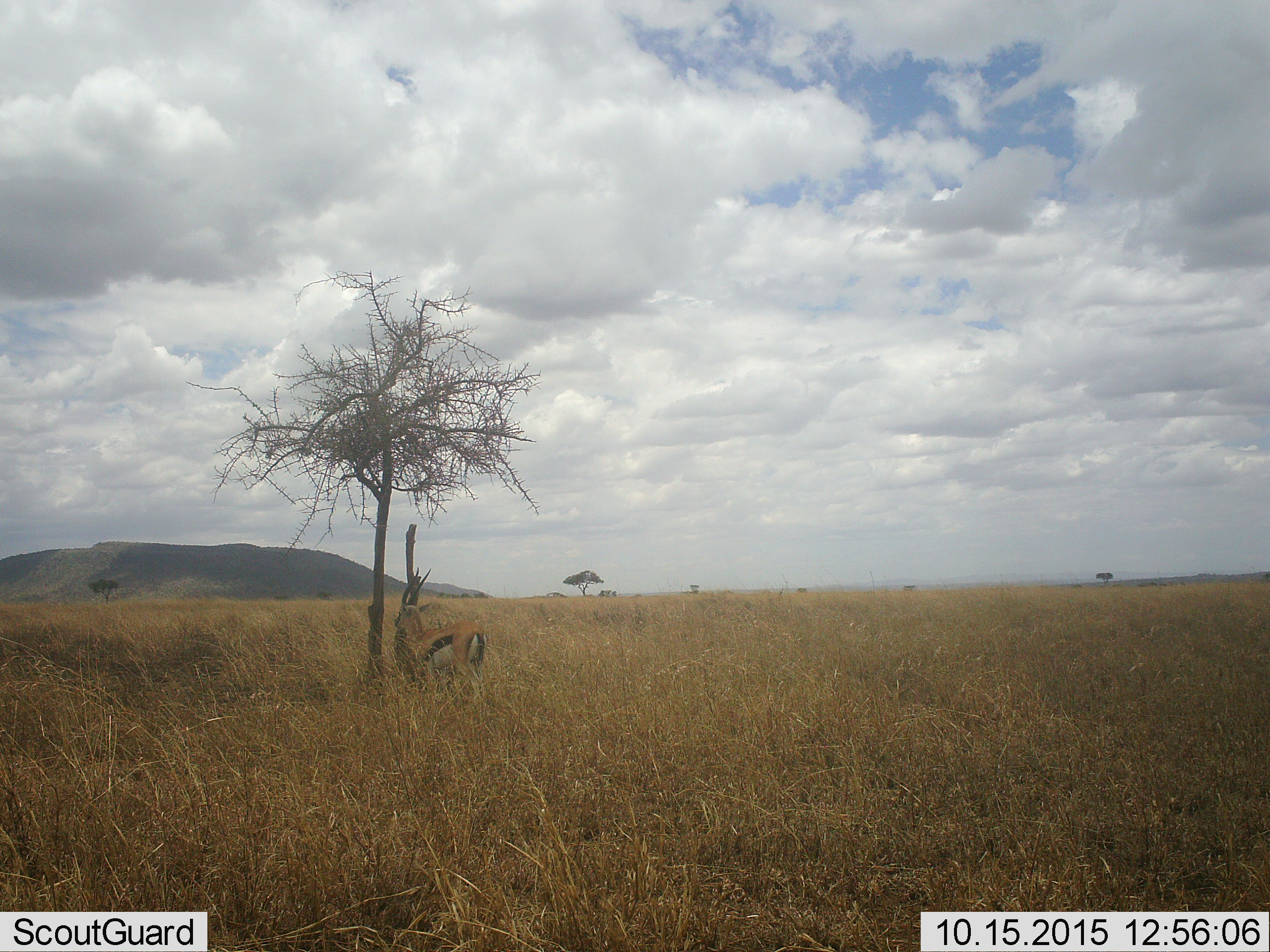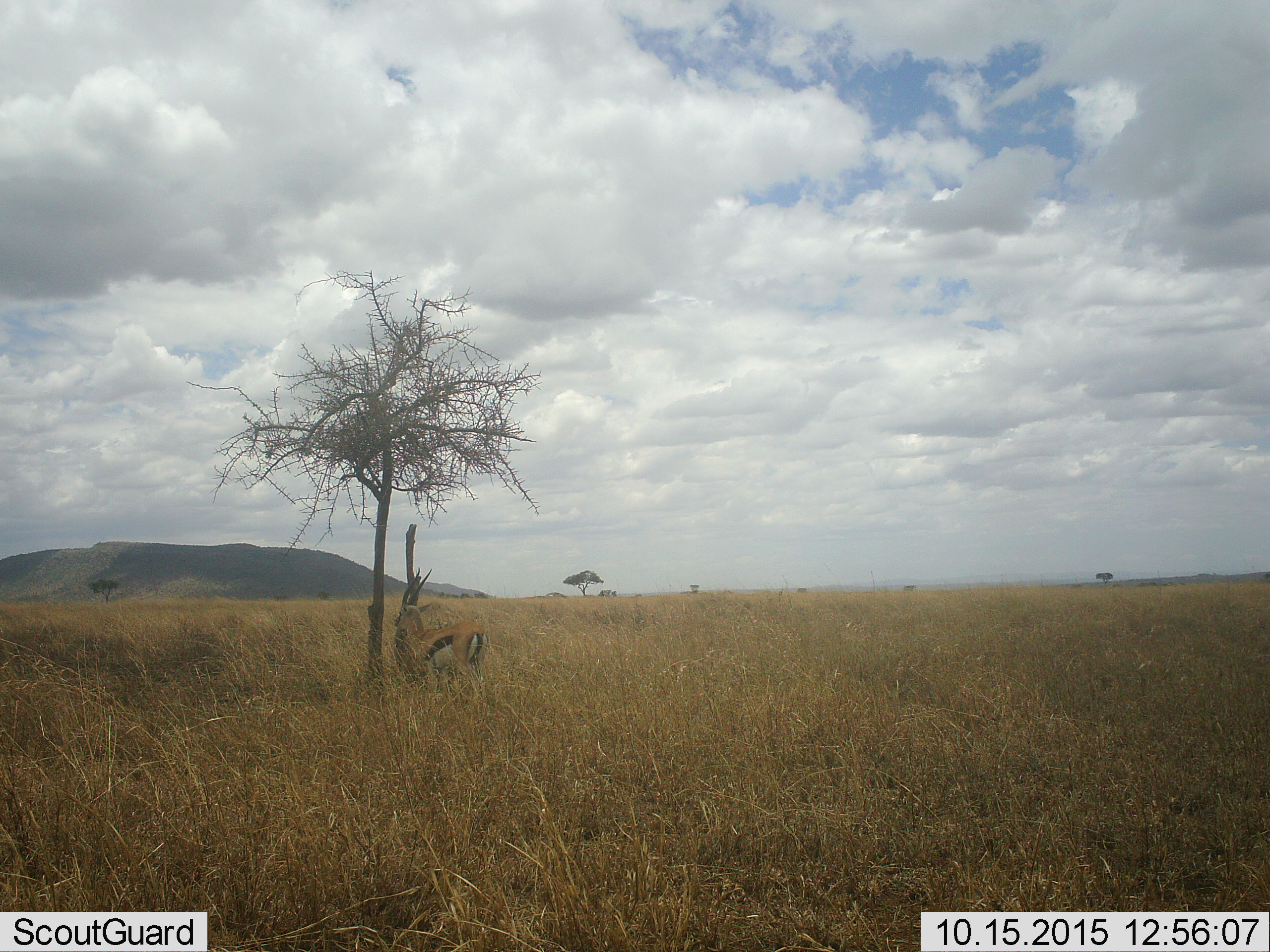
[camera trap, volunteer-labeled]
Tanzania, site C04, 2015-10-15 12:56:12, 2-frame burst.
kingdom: Animalia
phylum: Chordata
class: Mammalia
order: Artiodactyla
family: Bovidae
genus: Eudorcas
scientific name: Eudorcas thomsonii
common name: thomson's gazelle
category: gazellethomsons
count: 1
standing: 94%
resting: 12%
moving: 0%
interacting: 0%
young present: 0%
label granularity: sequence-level